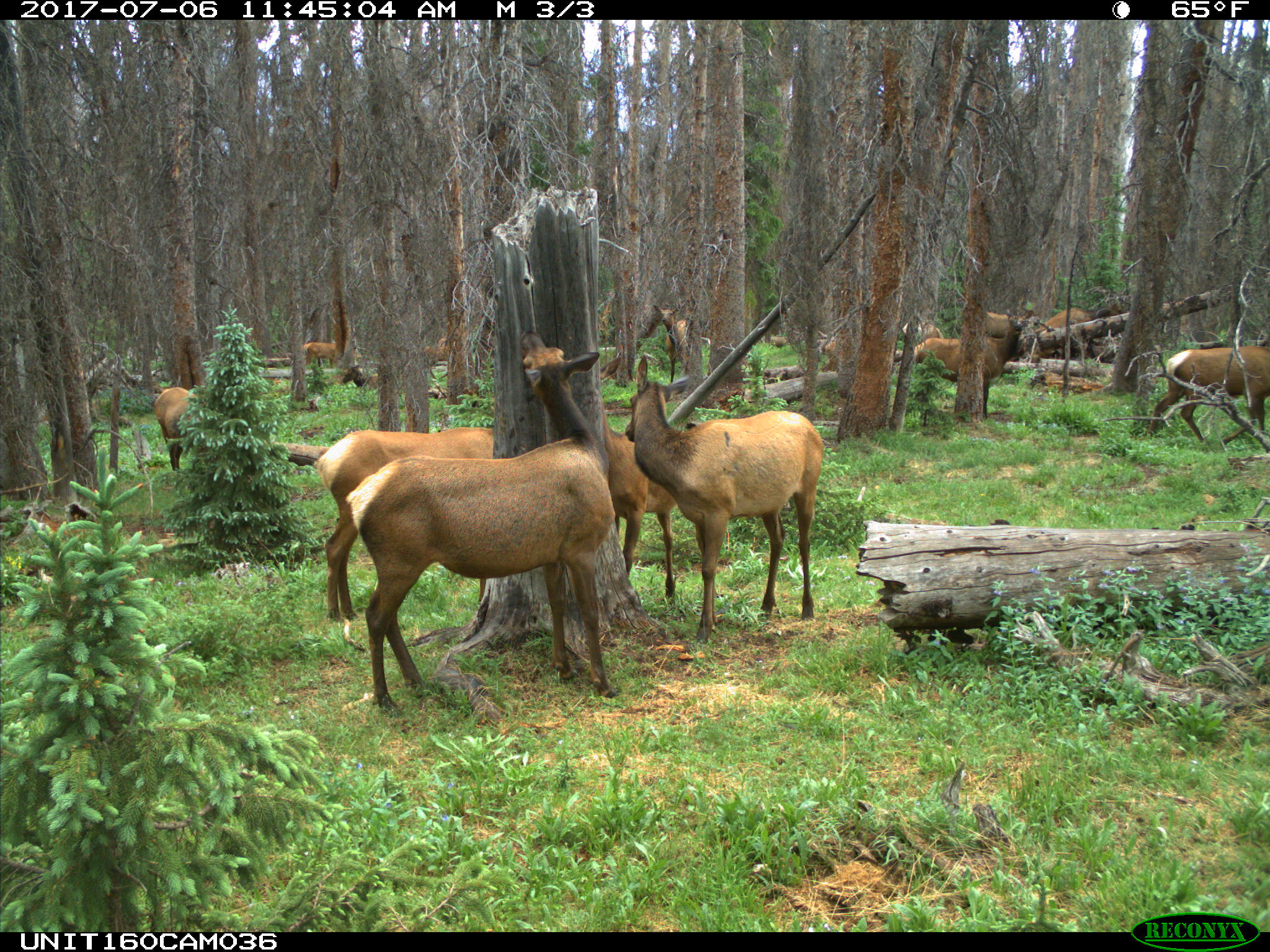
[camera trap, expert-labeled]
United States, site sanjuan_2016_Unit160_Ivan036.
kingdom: Animalia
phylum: Chordata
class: Mammalia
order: Artiodactyla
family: Cervidae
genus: Cervus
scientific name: Cervus elaphus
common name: red deer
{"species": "Cervus elaphus (red deer)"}